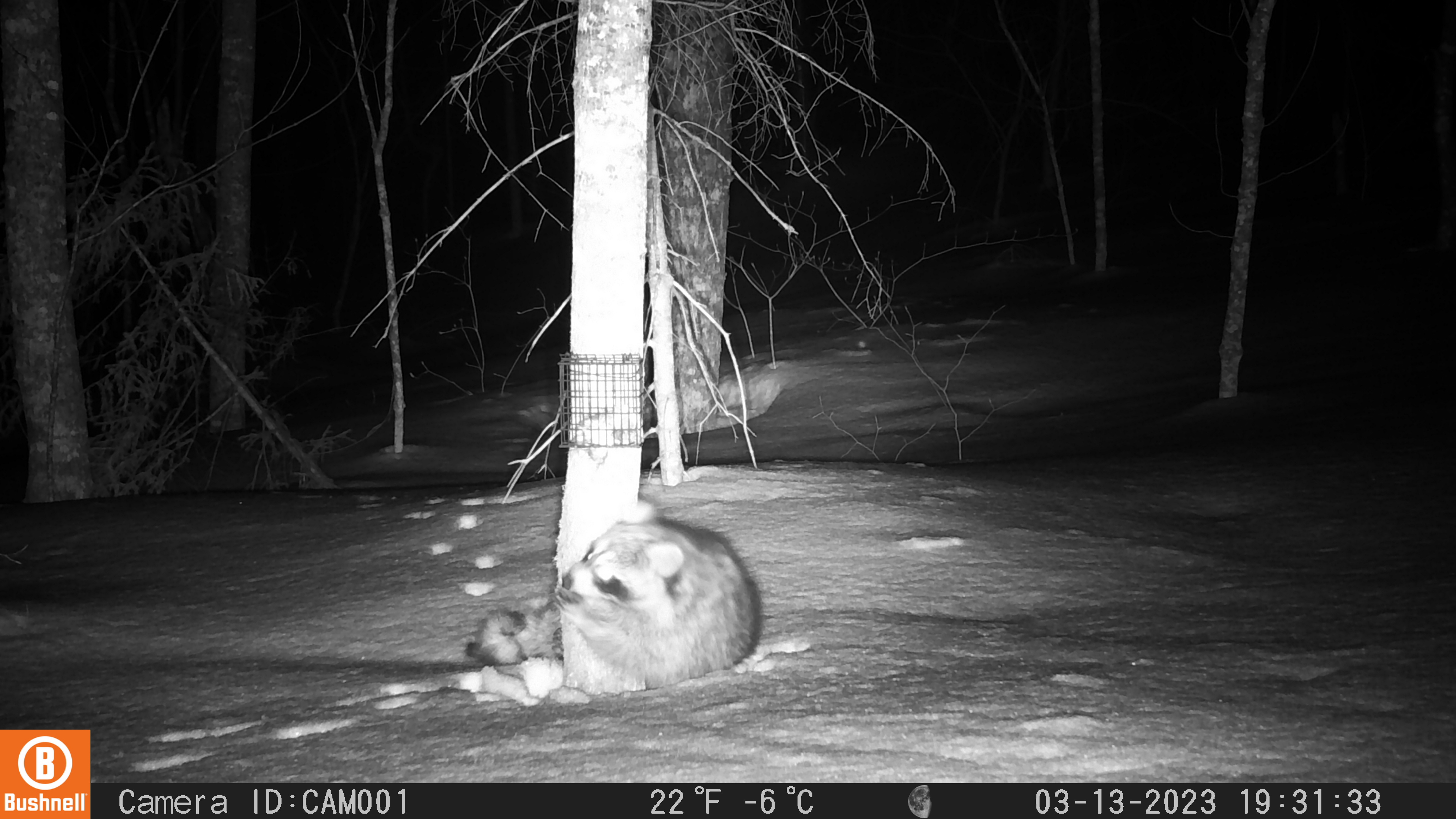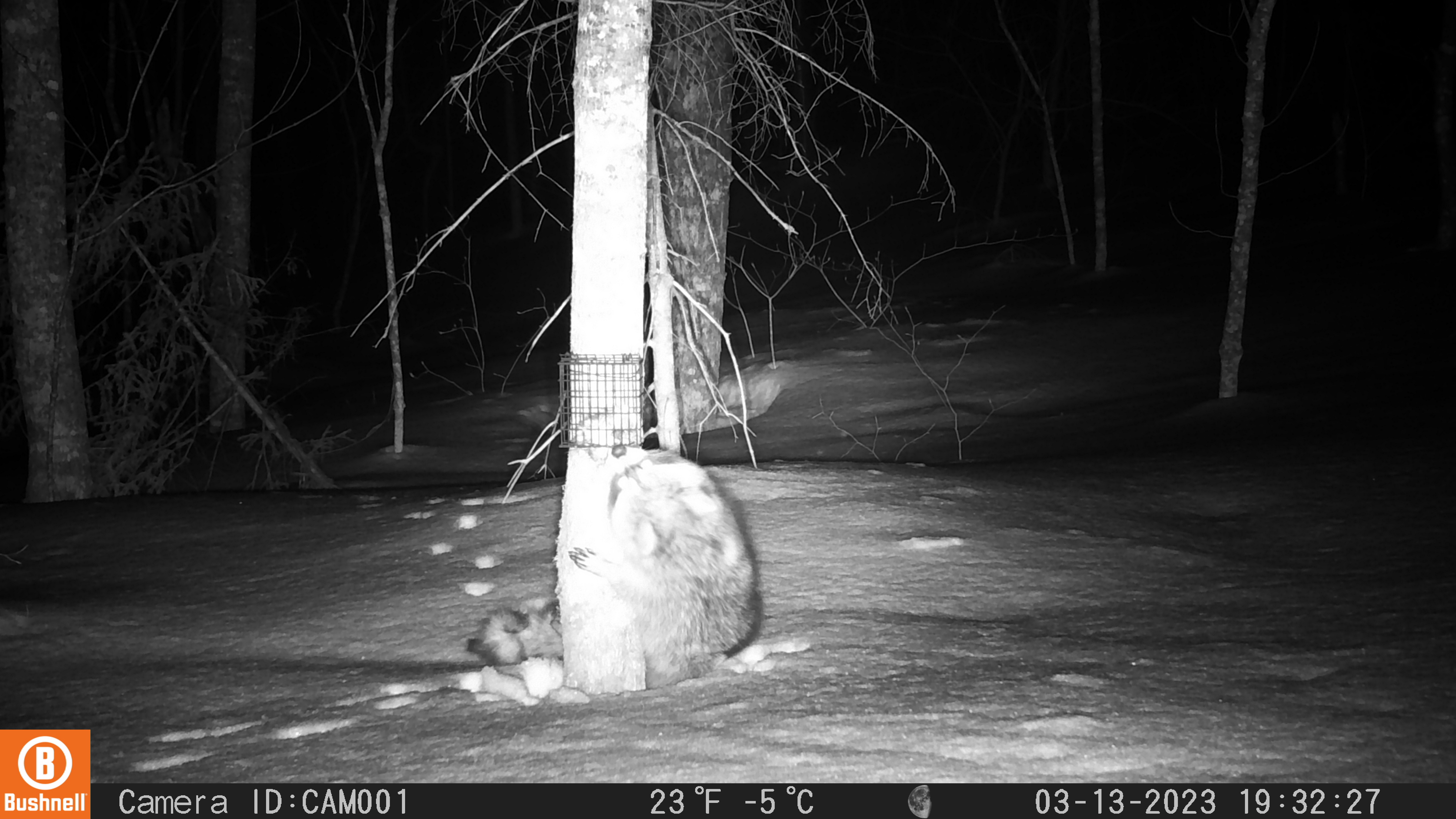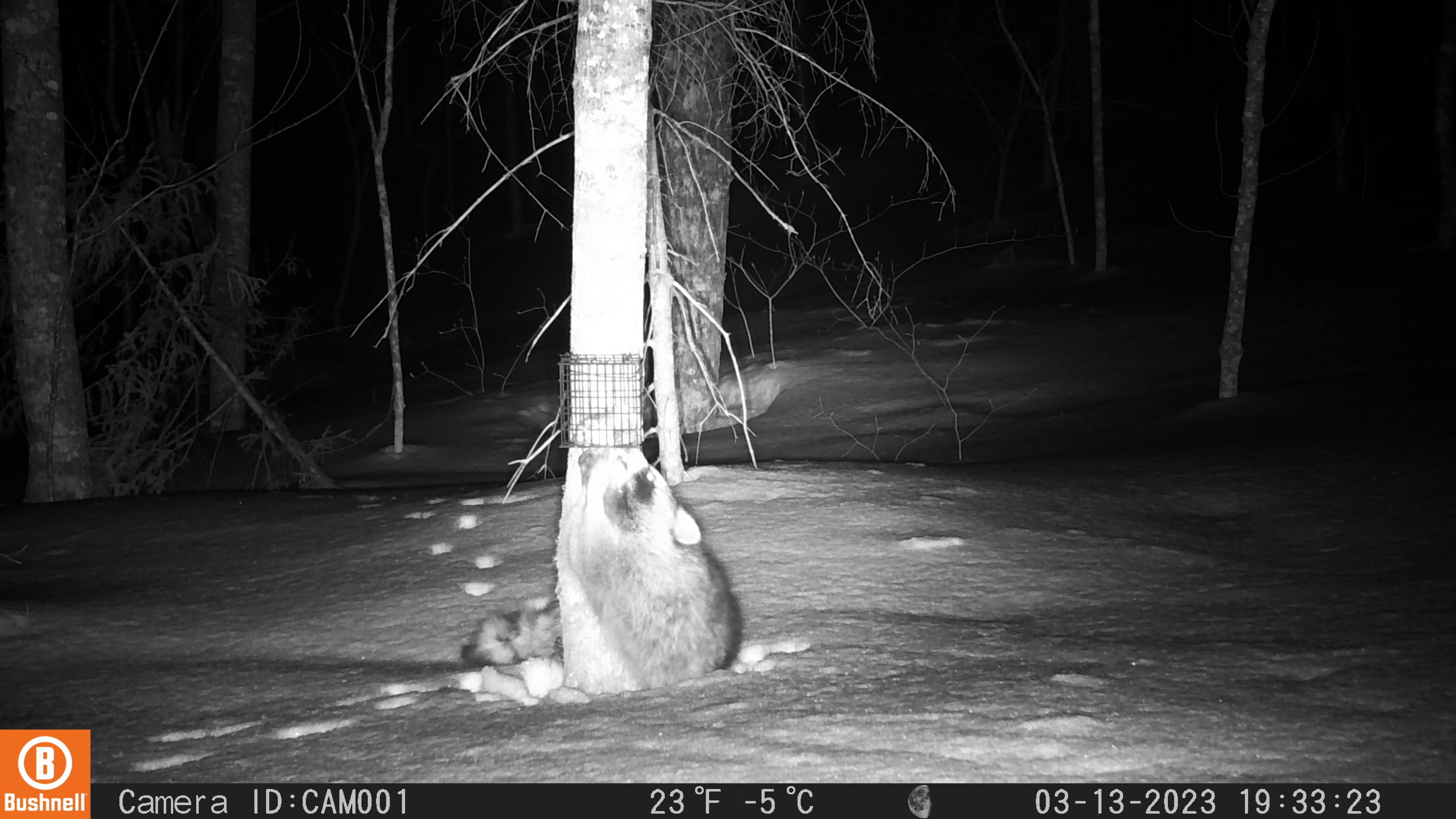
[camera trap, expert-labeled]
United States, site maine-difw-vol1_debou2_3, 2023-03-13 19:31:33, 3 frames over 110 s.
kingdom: Animalia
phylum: Chordata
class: Mammalia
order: Carnivora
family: Procyonidae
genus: Procyon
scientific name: Procyon lotor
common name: raccoon